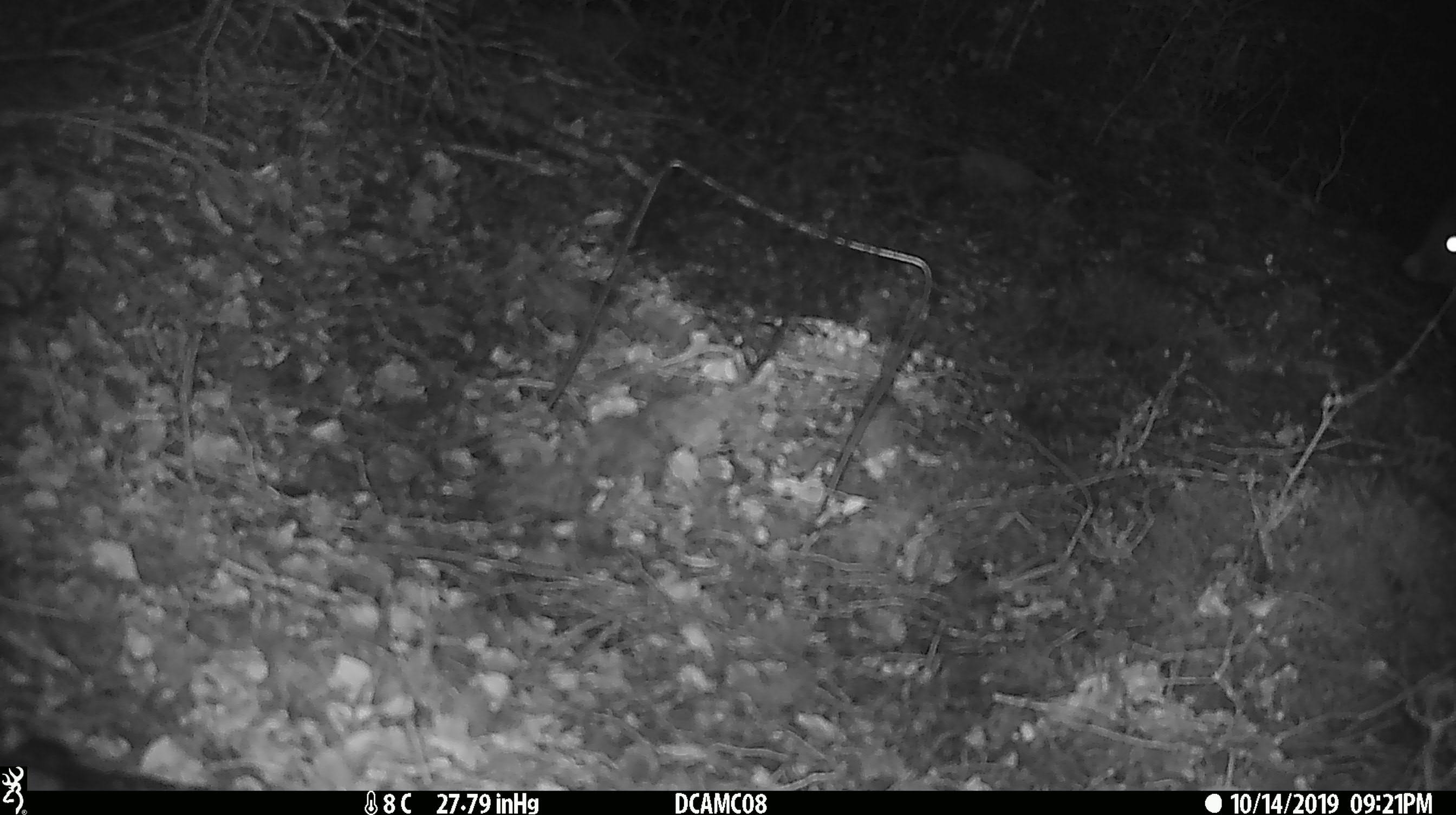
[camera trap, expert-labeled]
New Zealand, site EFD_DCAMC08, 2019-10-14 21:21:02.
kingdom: Animalia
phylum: Chordata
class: Mammalia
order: Diprotodontia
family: Phalangeridae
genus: Trichosurus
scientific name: Trichosurus vulpecula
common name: common brushtail possum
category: possum